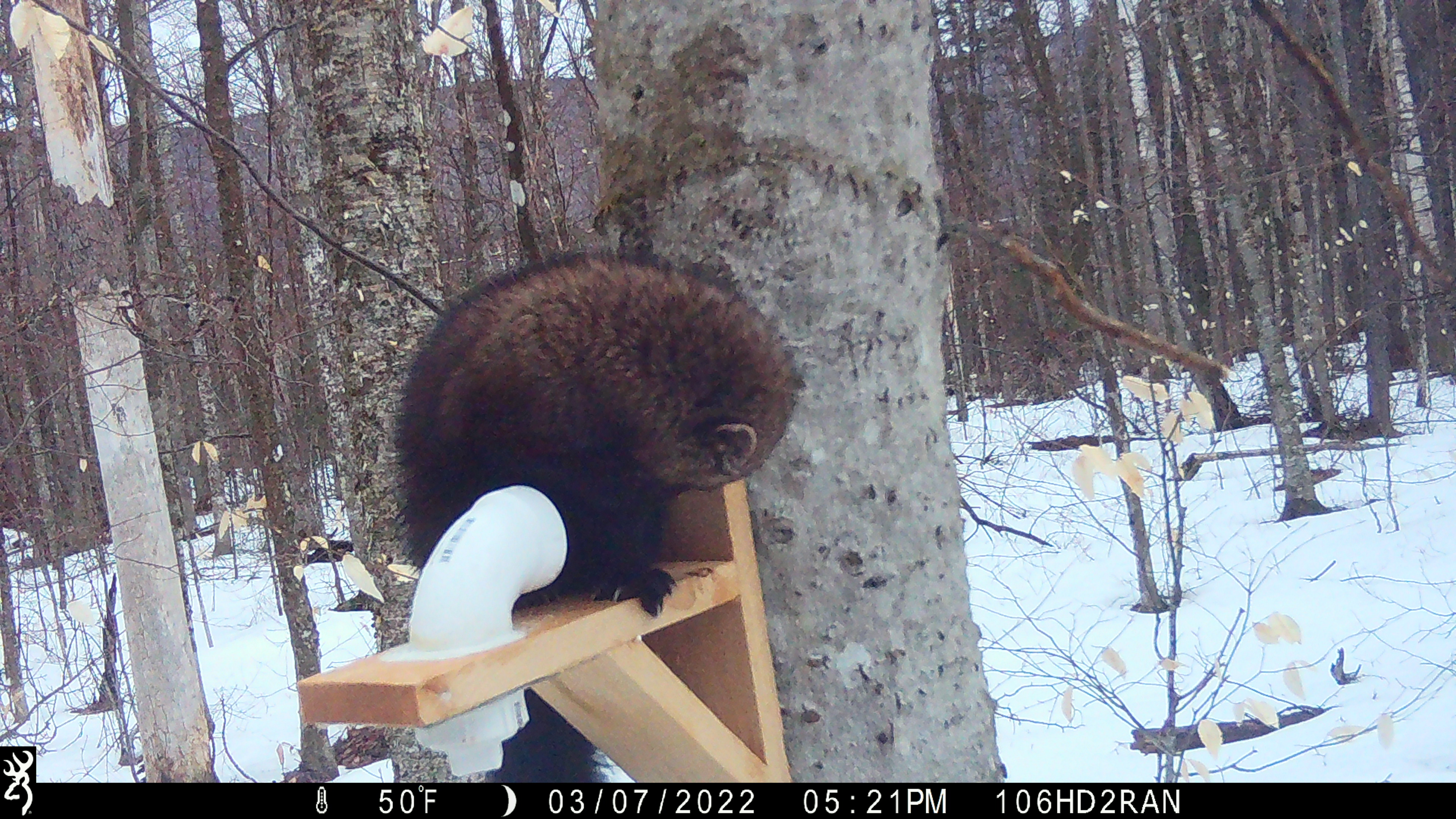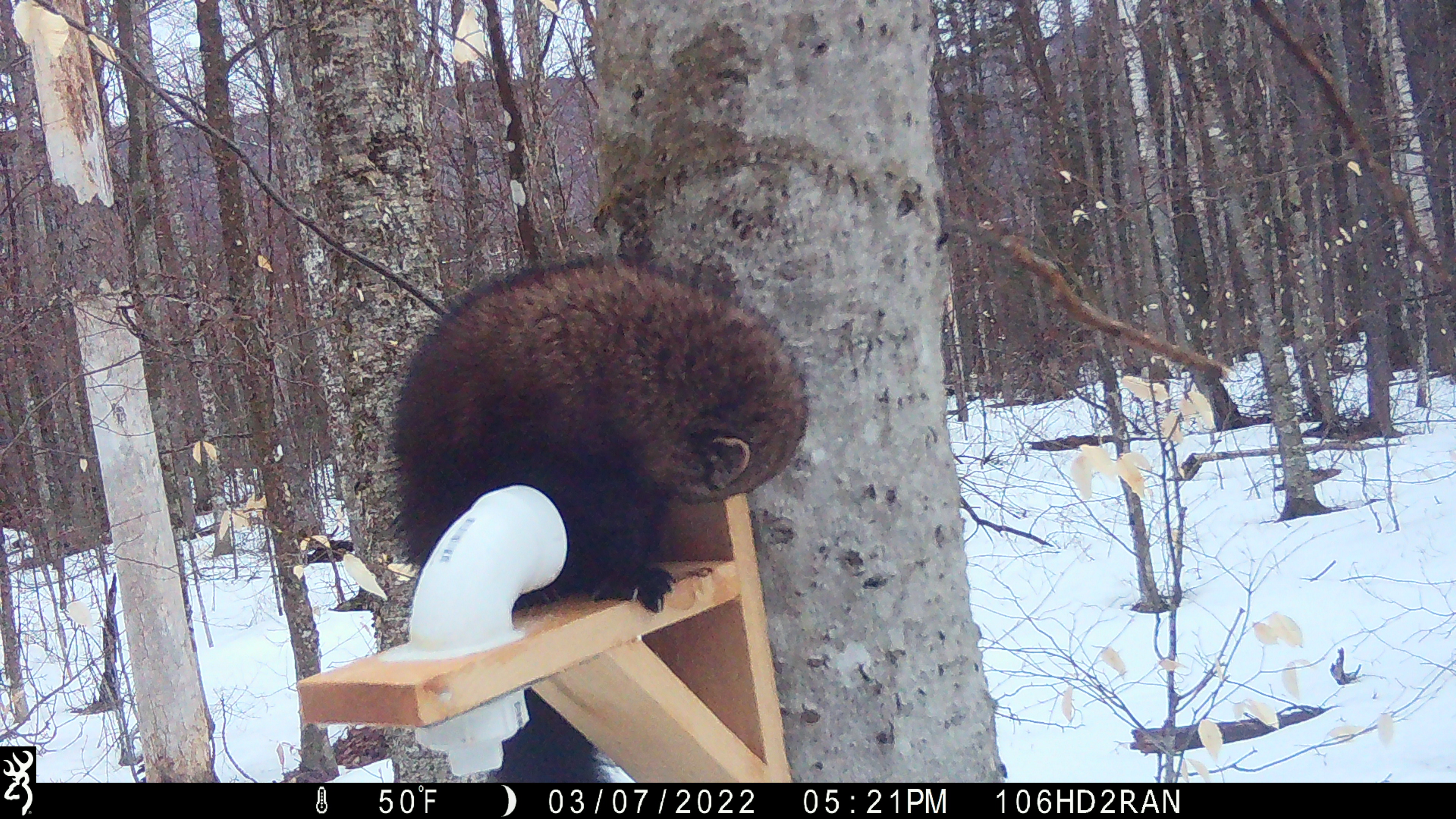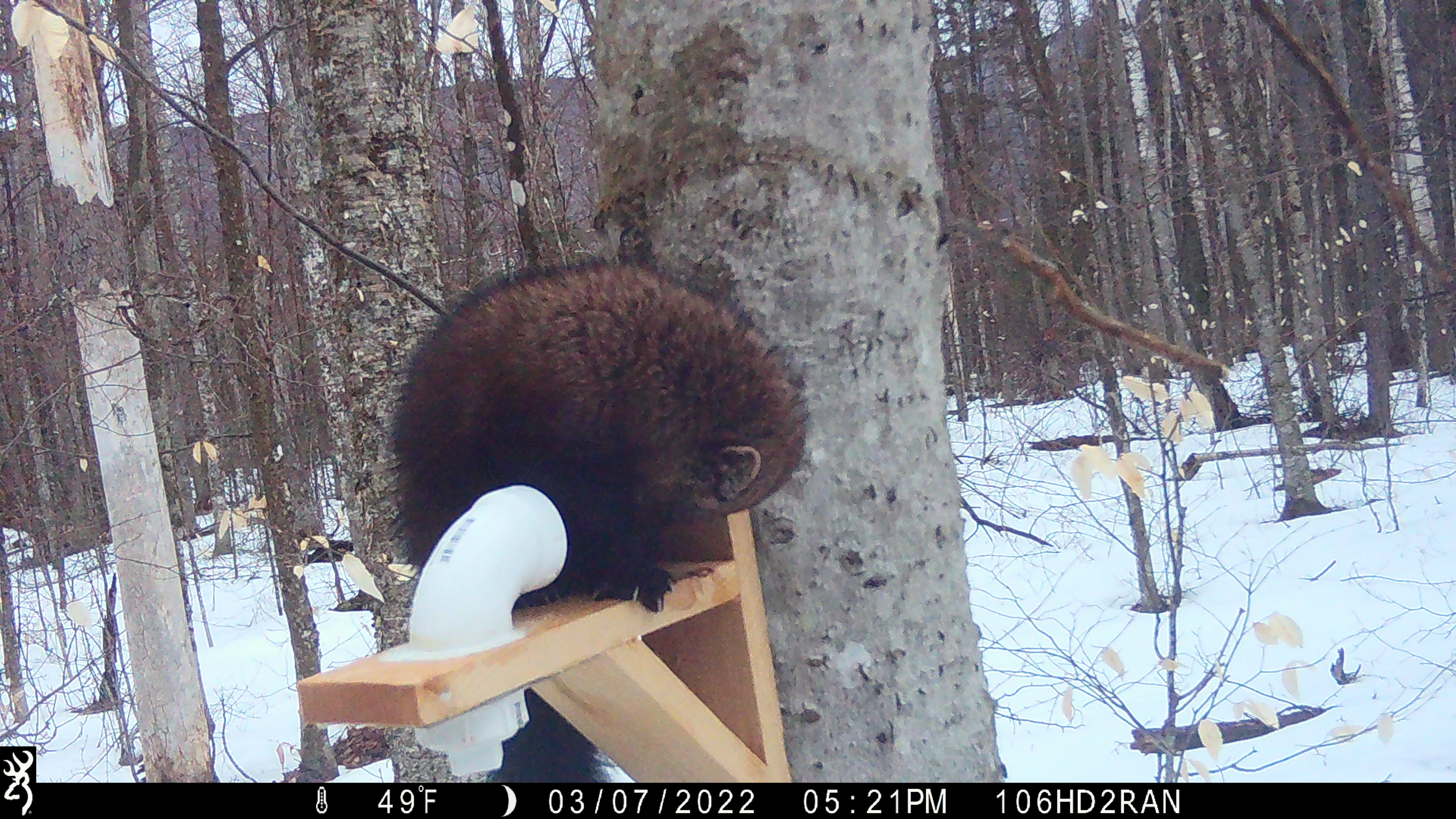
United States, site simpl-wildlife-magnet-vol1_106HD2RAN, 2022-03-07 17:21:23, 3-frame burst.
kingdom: Animalia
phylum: Chordata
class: Mammalia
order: Carnivora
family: Mustelidae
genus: Pekania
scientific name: Pekania pennanti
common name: fisher